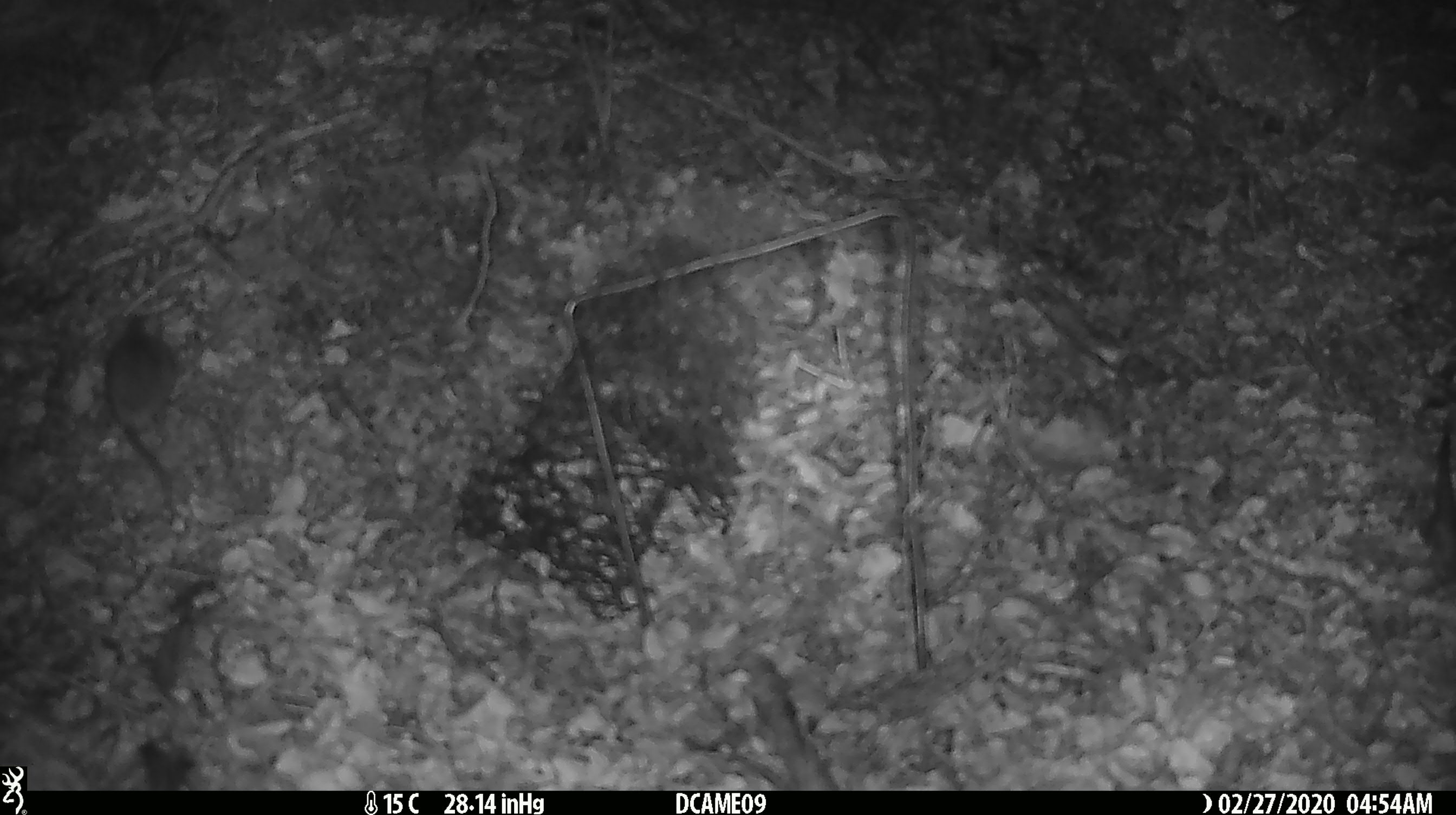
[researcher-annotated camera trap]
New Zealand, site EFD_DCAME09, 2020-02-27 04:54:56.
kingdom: Animalia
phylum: Chordata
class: Mammalia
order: Rodentia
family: Muridae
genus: Mus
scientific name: Mus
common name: mouse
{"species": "mouse (Mus)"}